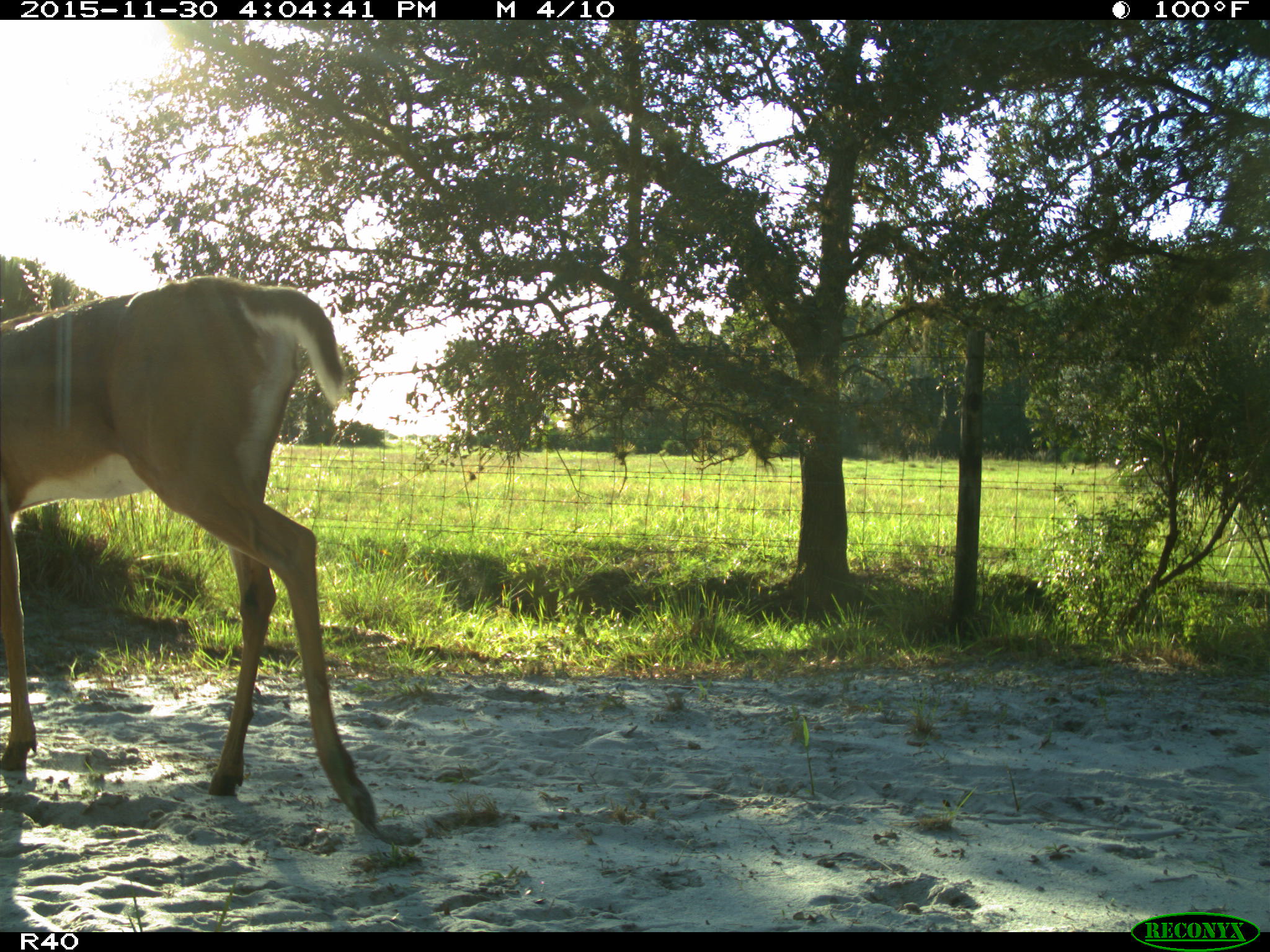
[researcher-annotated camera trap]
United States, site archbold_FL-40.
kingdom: Animalia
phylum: Chordata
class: Mammalia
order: Artiodactyla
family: Cervidae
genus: Odocoileus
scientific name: Odocoileus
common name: deer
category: unidentified deer